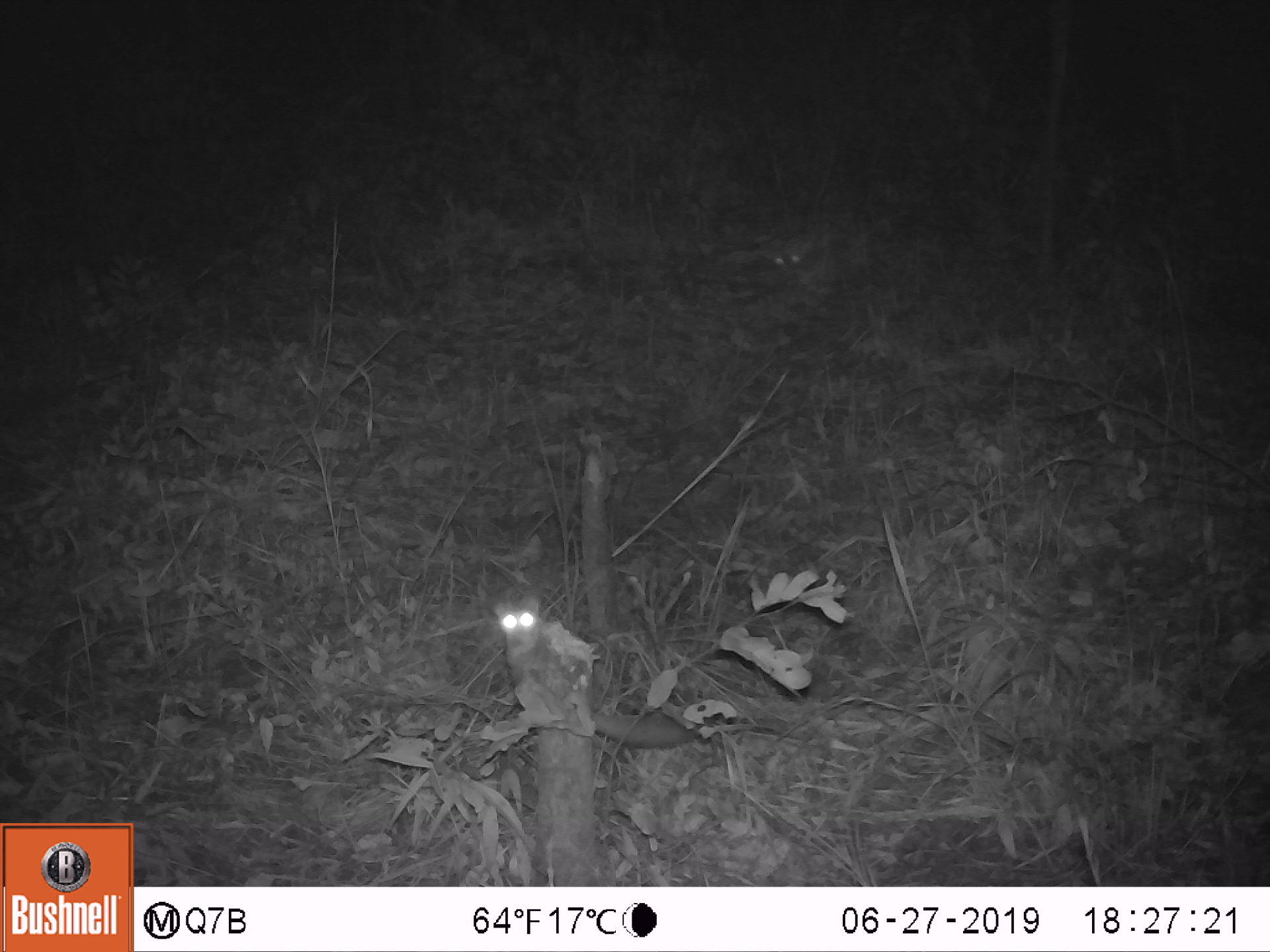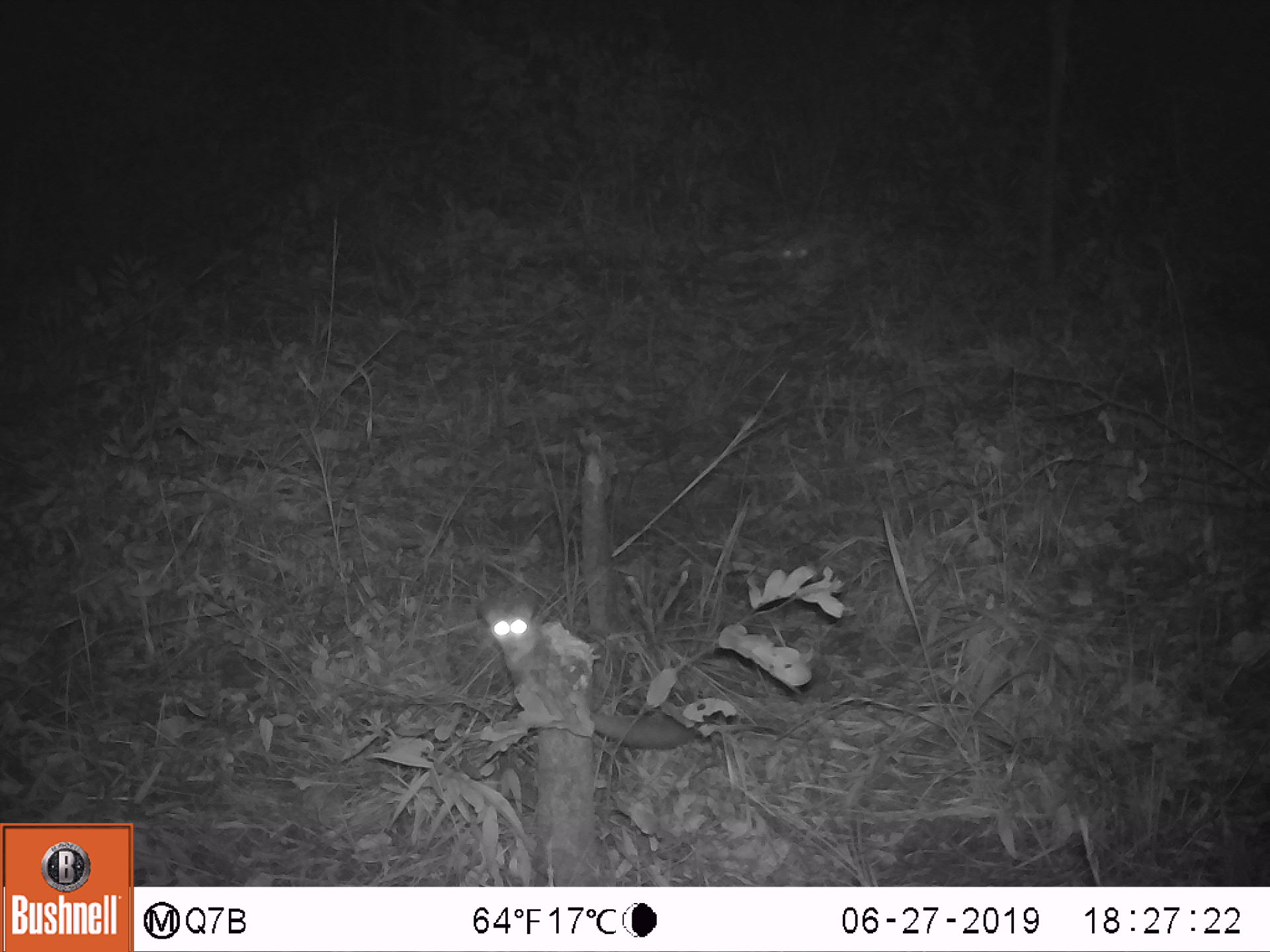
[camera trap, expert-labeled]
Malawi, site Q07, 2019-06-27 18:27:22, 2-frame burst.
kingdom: Animalia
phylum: Chordata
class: Mammalia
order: Primates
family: Galagidae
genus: Galago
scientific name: Galago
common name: lesser bushbabies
Galago (lesser bushbabies), count 1.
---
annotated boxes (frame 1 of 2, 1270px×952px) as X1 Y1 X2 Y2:
galago: 482 590 706 752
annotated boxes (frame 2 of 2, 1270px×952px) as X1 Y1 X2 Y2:
galago: 469 590 710 754